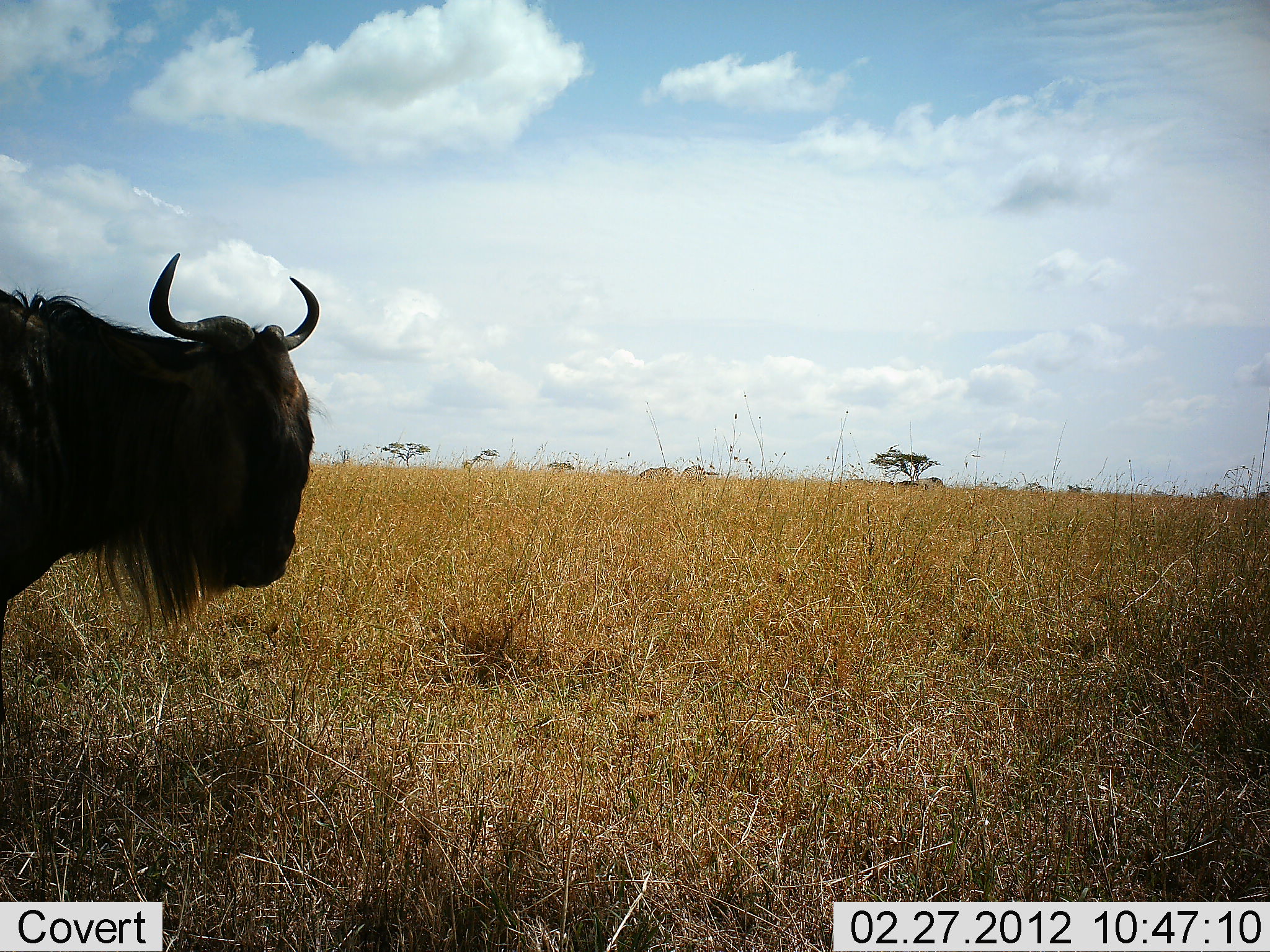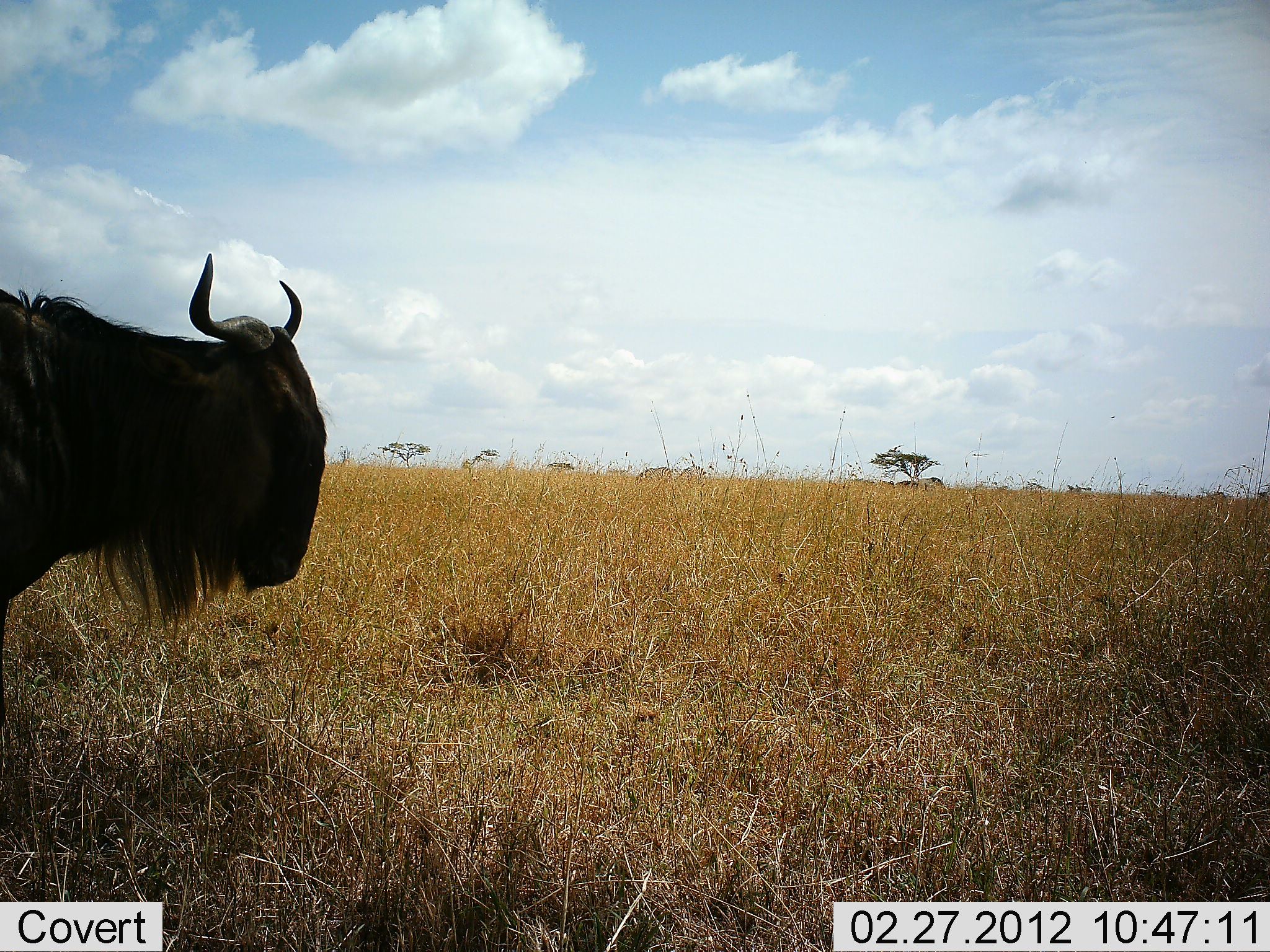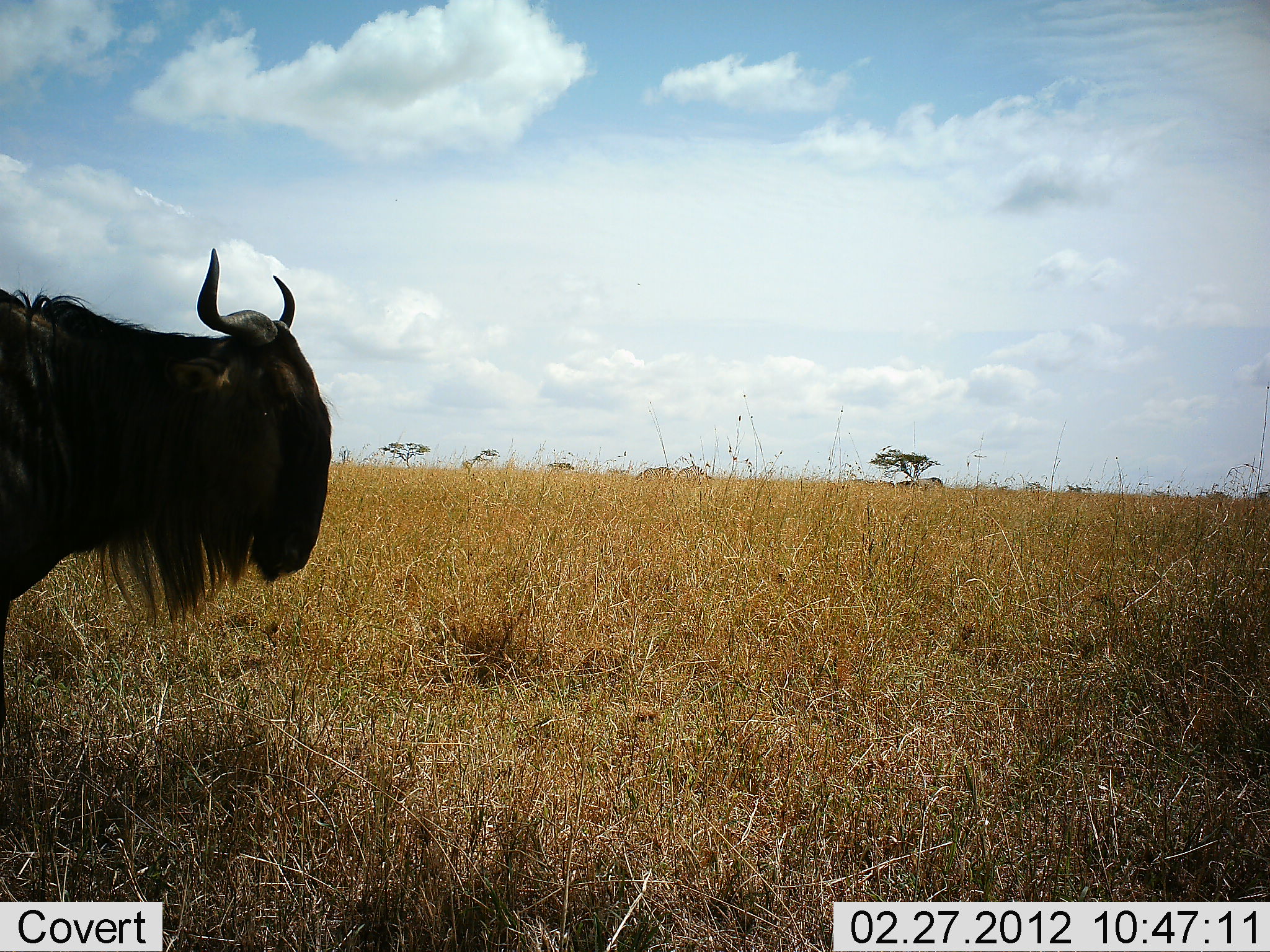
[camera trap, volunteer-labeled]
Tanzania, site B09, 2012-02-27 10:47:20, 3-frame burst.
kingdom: Animalia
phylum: Chordata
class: Mammalia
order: Artiodactyla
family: Bovidae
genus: Connochaetes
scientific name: Connochaetes taurinus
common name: blue wildebeest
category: wildebeest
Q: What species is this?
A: Wildebeest (blue wildebeest) (Connochaetes taurinus).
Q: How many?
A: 1.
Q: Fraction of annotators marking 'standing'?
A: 86%.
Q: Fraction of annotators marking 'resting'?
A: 5%.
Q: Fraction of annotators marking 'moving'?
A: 14%.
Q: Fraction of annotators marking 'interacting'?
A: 0%.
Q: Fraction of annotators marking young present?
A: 0%.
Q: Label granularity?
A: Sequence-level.